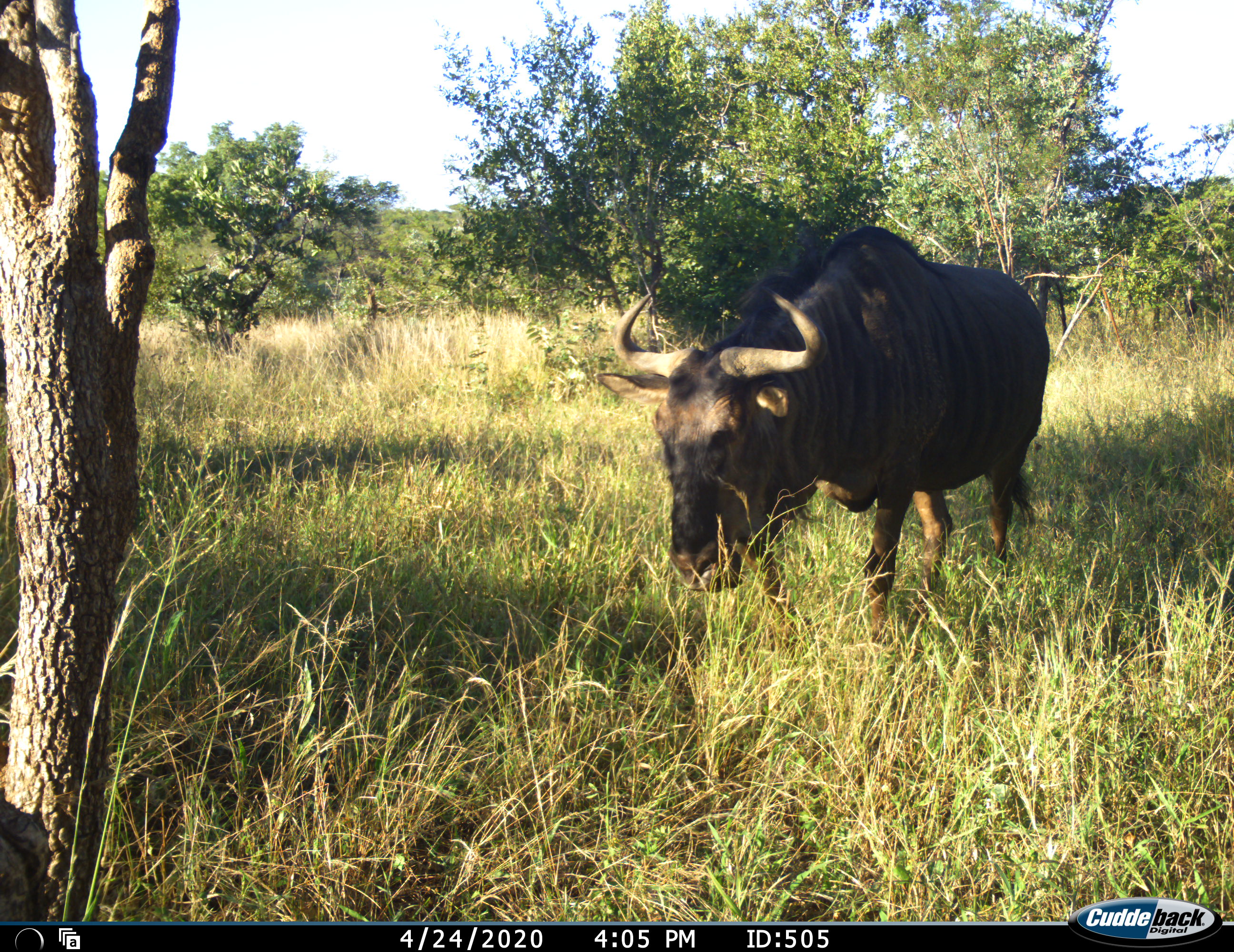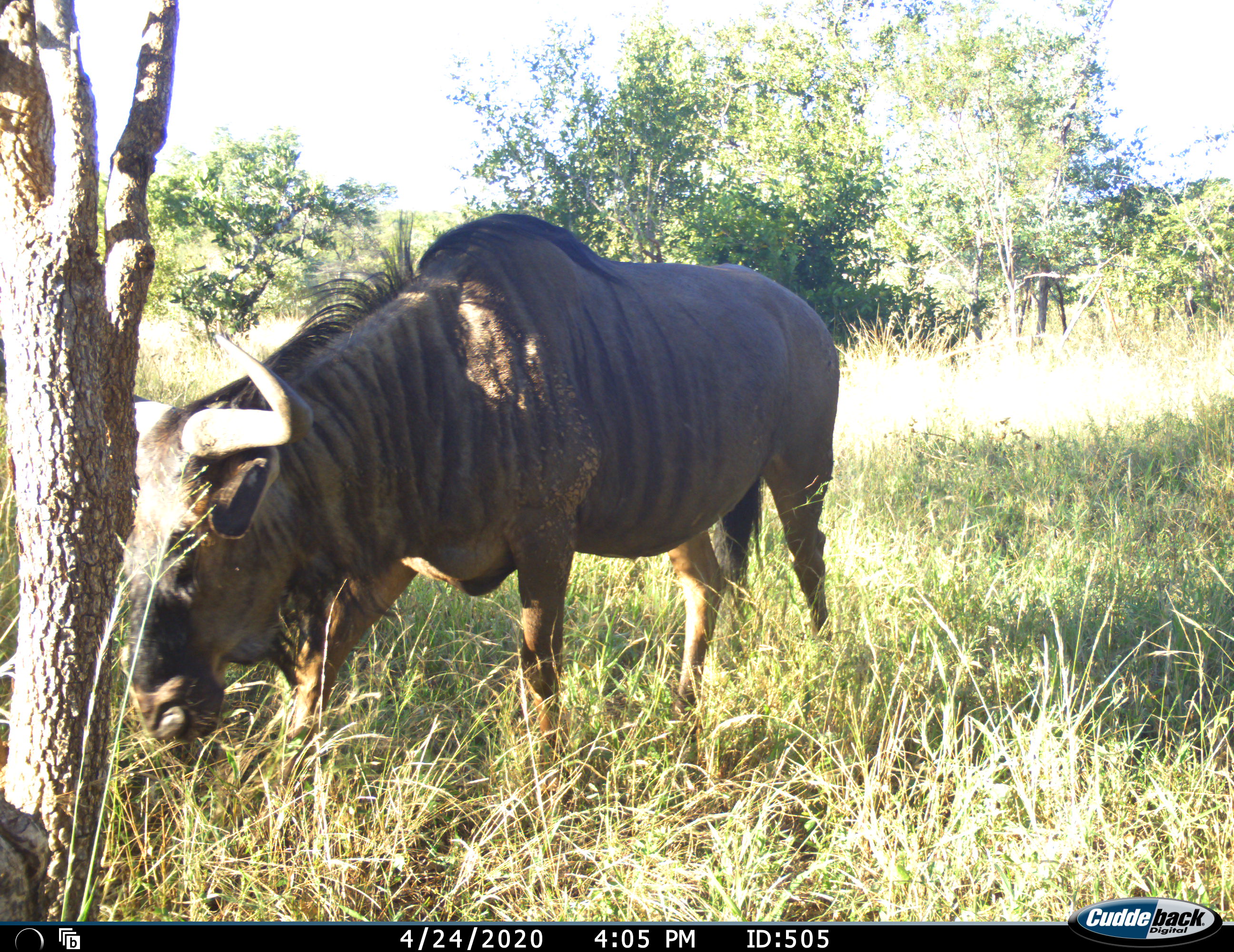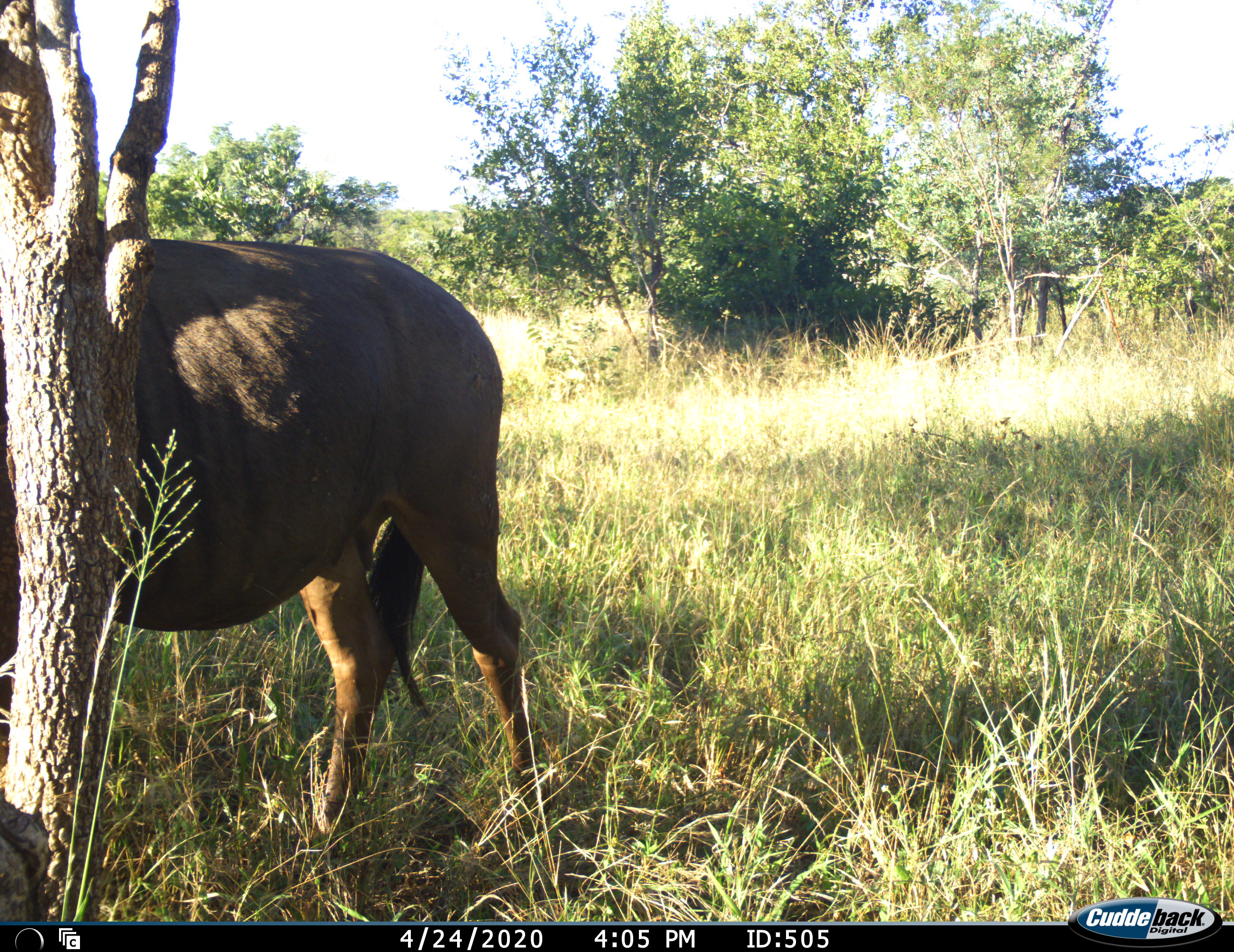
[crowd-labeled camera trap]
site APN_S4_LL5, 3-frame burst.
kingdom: Animalia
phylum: Chordata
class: Mammalia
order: Artiodactyla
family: Bovidae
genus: Connochaetes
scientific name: Connochaetes taurinus taurinus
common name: blue wildebeest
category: wildebeestblue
Wildebeestblue (blue wildebeest) (Connochaetes taurinus taurinus), count 1. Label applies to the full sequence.